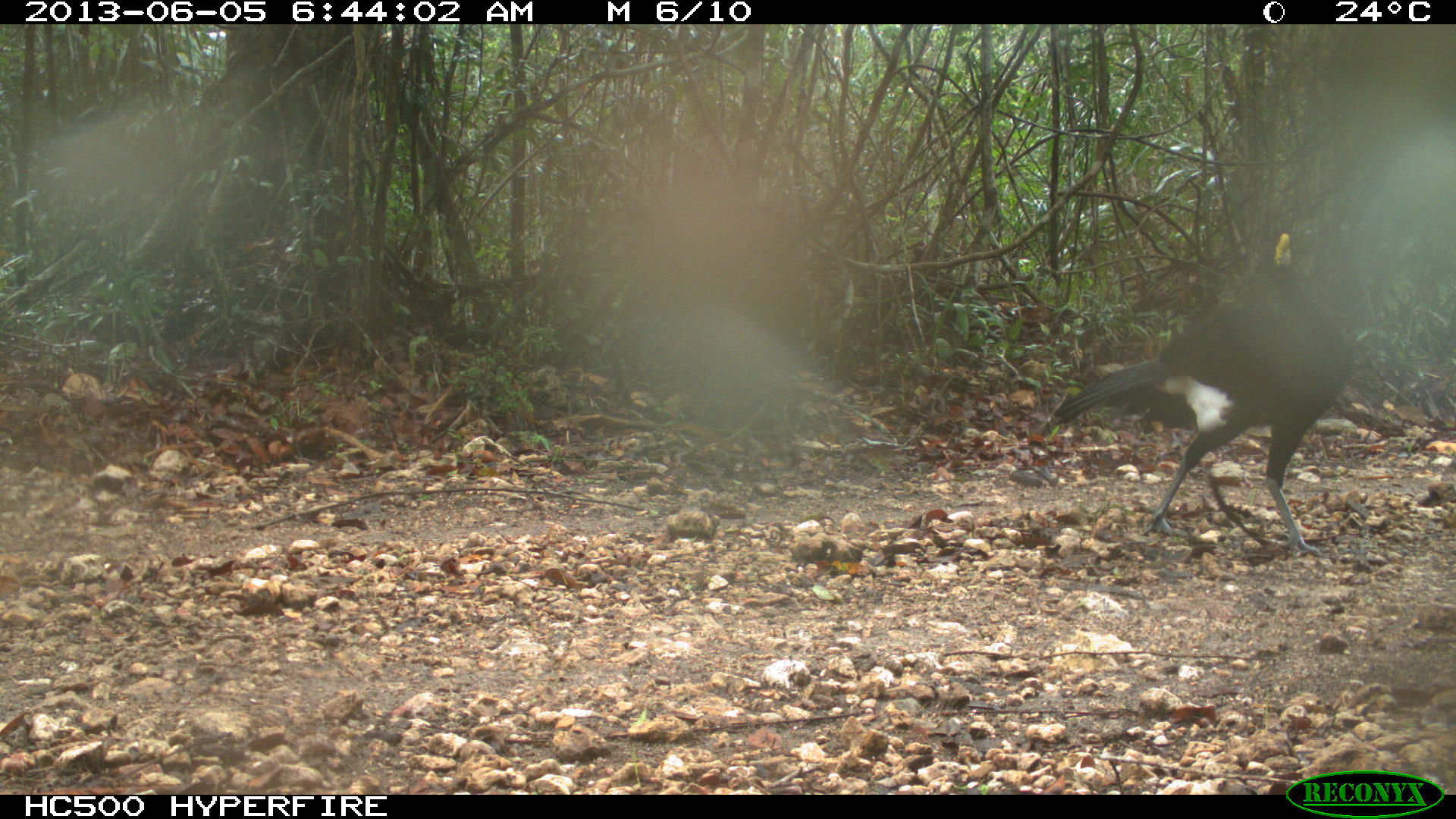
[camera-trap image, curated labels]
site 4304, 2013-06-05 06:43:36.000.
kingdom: Animalia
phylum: Chordata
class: Aves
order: Galliformes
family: Cracidae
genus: Crax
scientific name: Crax rubra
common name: great curassow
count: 1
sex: male